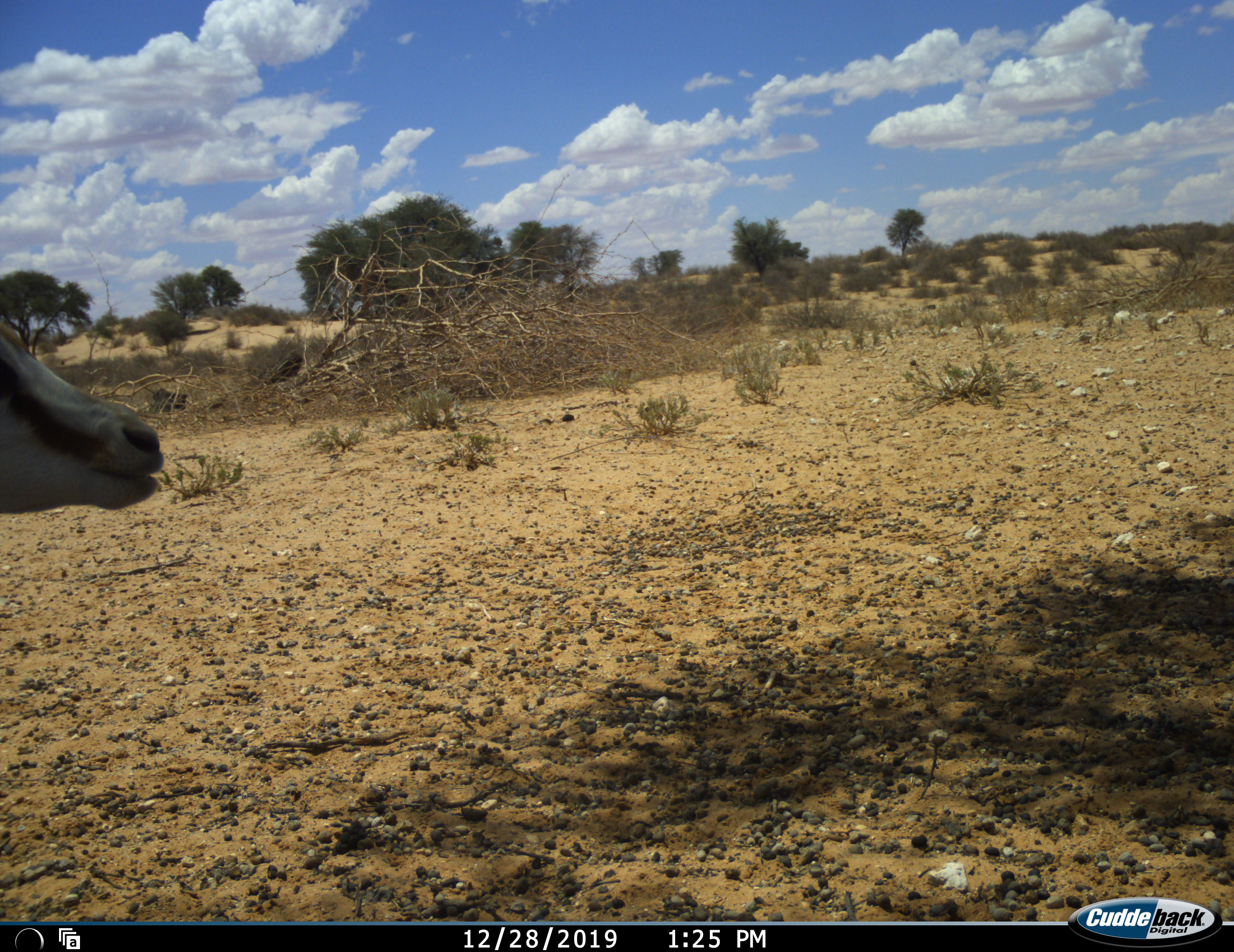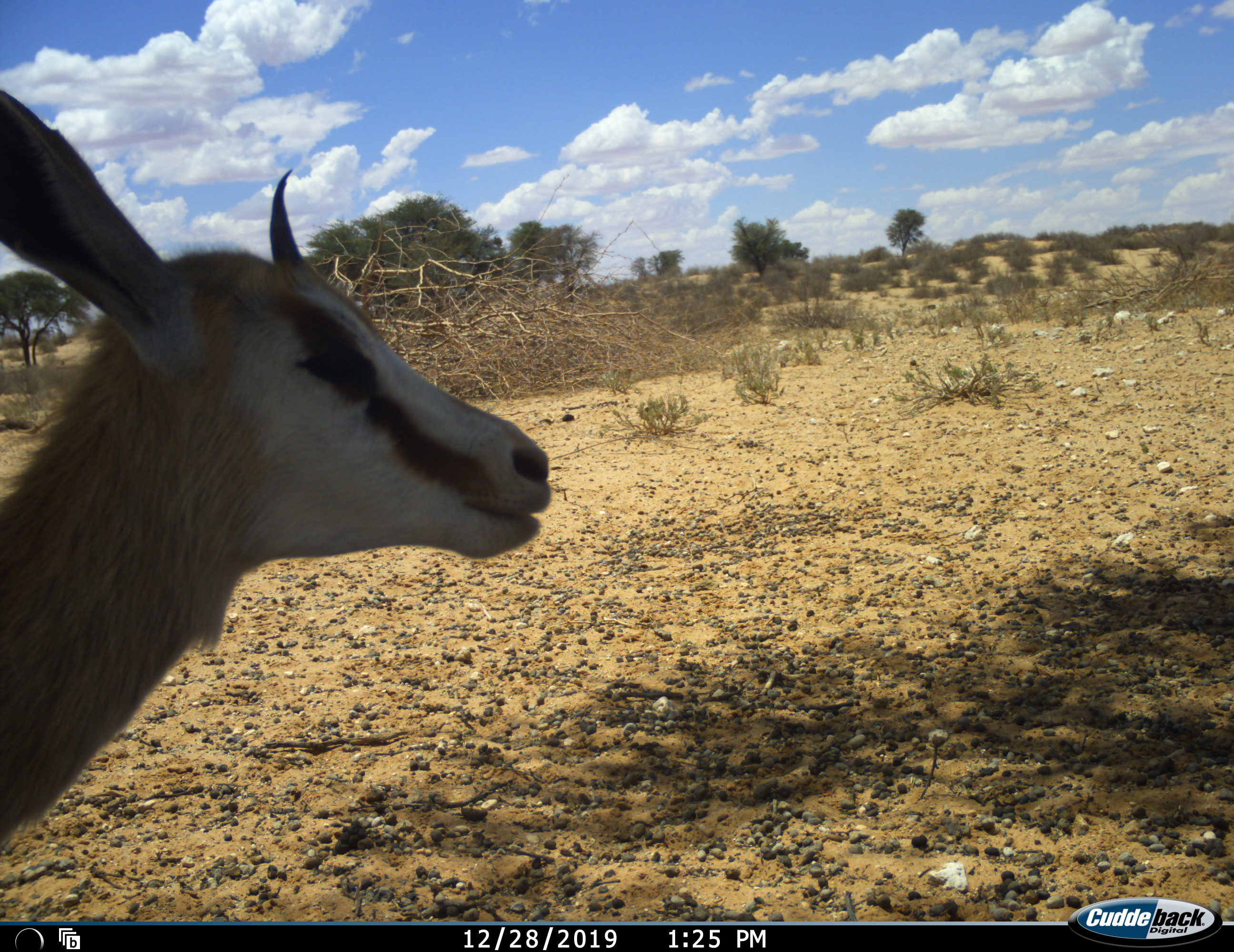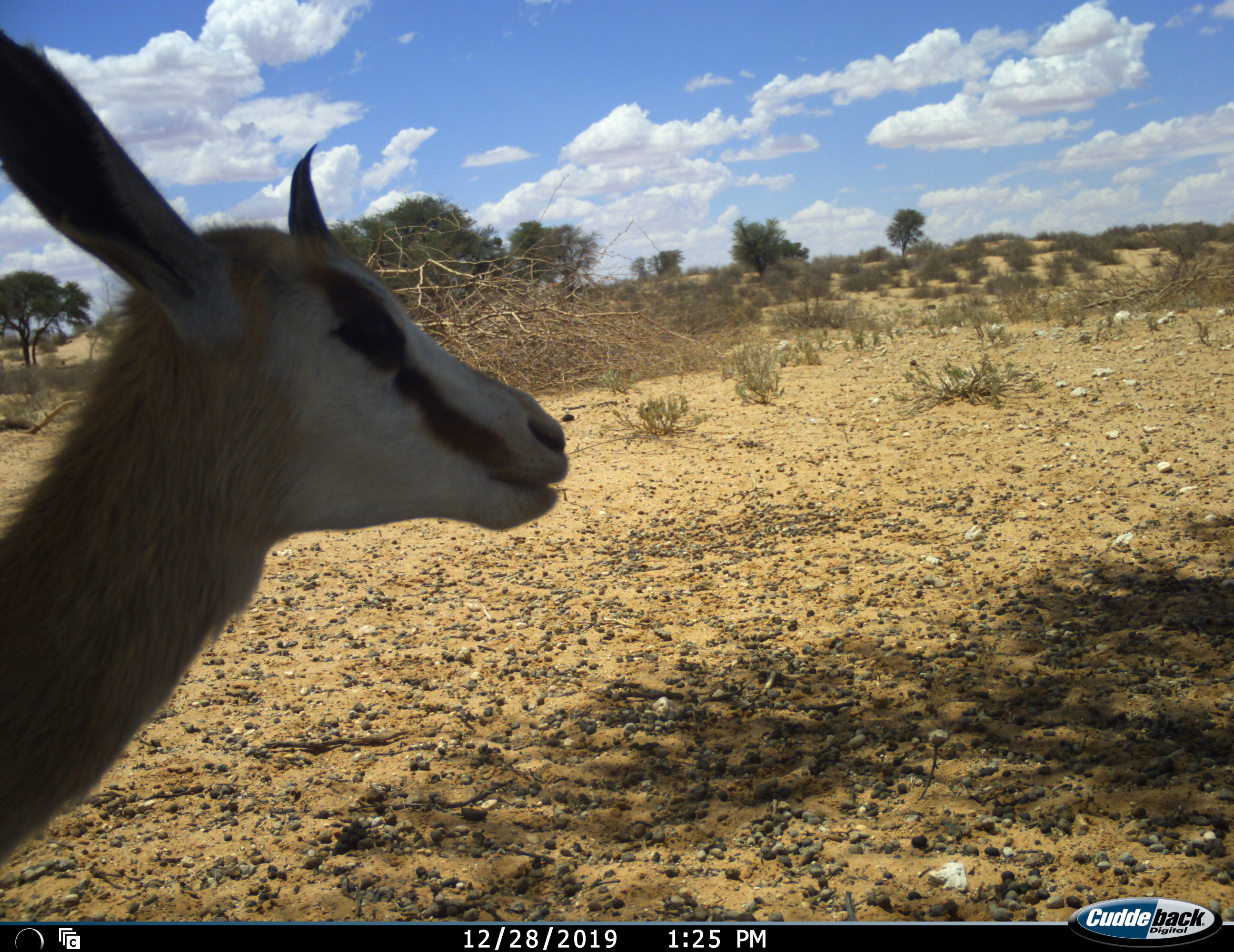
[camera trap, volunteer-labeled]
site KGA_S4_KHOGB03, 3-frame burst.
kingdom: Animalia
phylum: Chordata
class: Mammalia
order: Artiodactyla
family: Bovidae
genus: Antidorcas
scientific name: Antidorcas marsupialis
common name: springbok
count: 1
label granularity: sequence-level